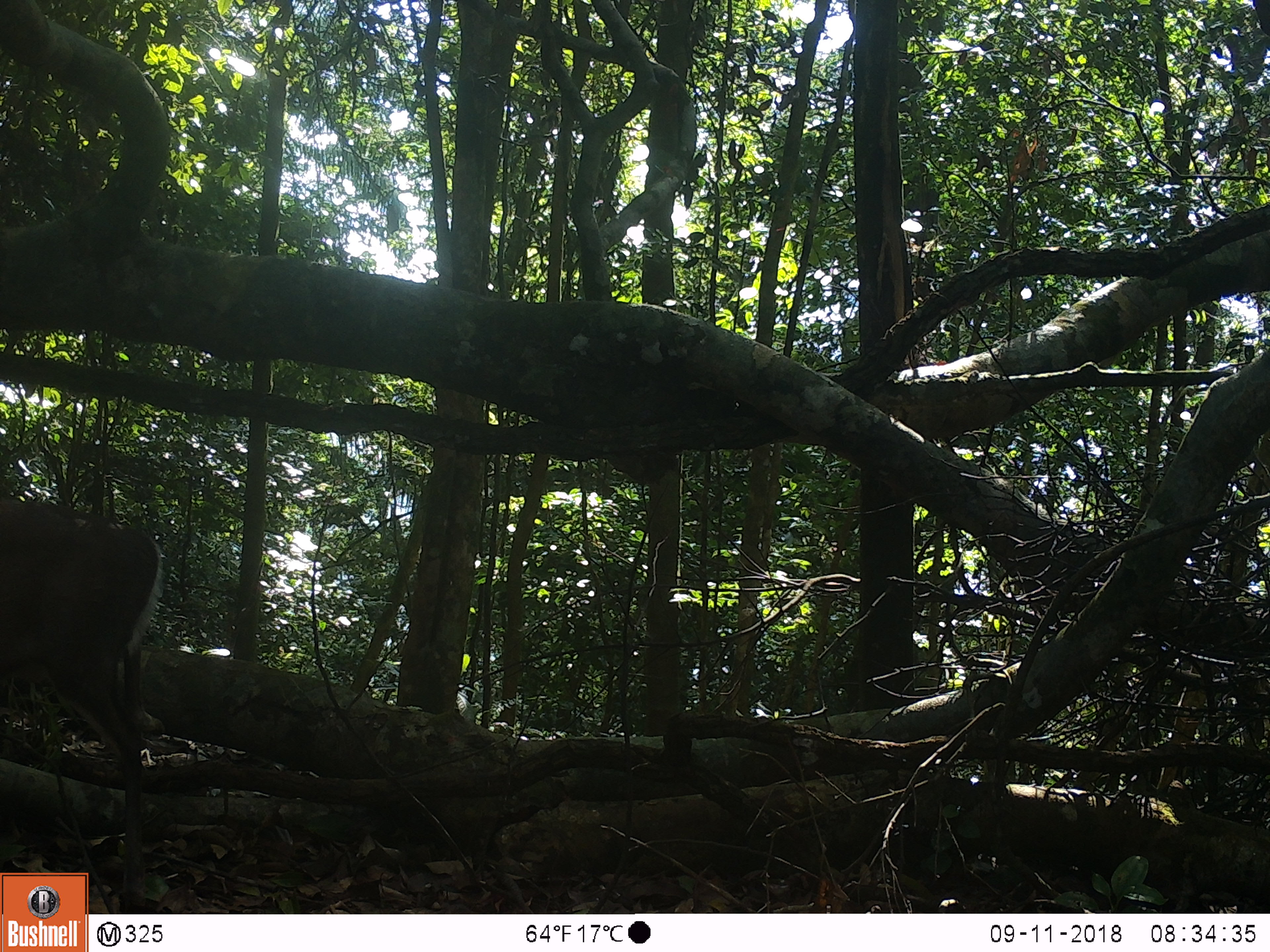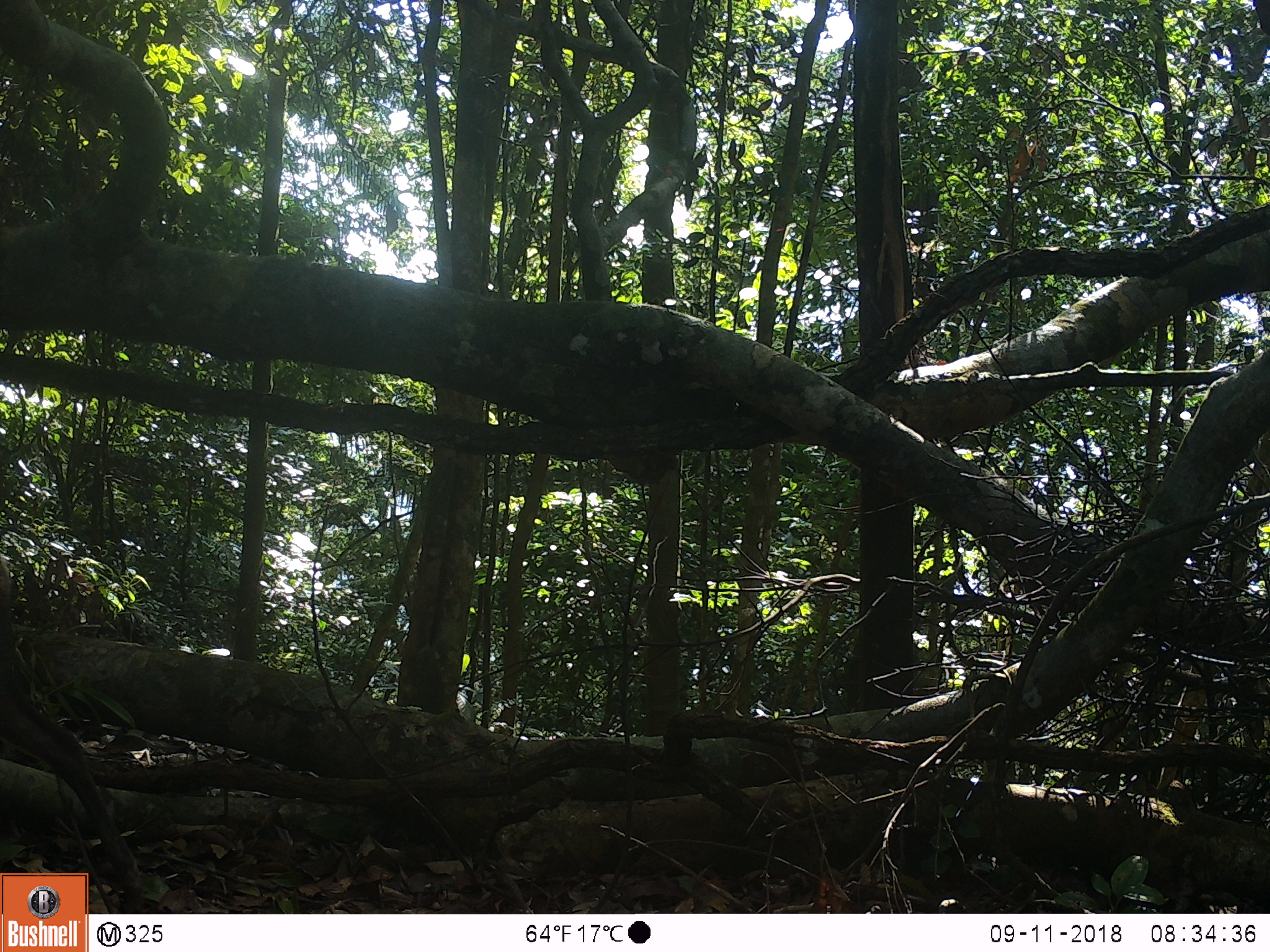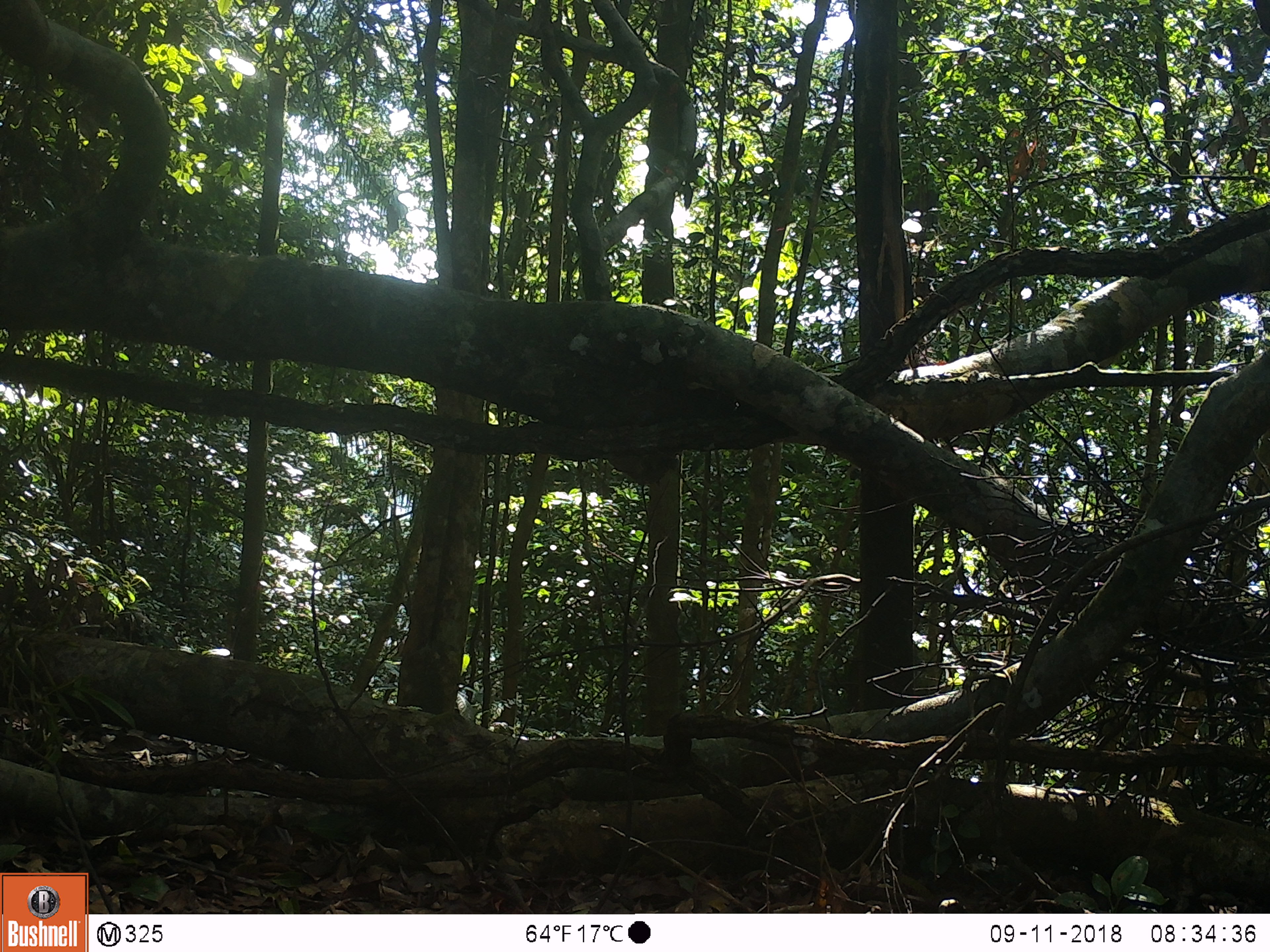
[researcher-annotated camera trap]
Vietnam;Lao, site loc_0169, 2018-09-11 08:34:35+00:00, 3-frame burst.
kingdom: Animalia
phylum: Chordata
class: Mammalia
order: Artiodactyla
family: Cervidae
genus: Muntiacus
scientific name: Muntiacus rooseveltorum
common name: roosevelt's muntjac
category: roosevelts muntjac group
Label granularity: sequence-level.